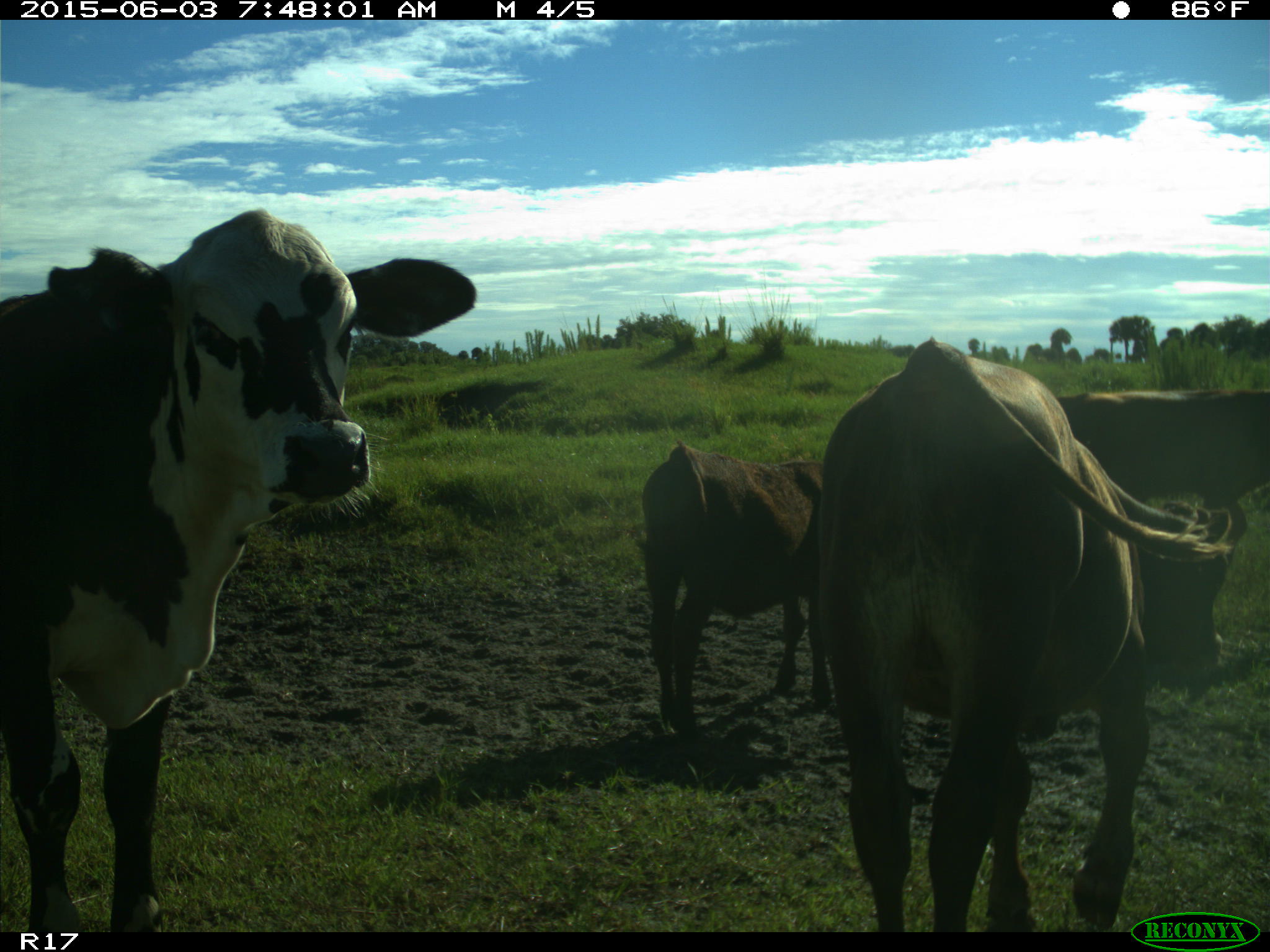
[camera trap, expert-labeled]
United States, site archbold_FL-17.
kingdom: Animalia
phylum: Chordata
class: Mammalia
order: Artiodactyla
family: Bovidae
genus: Bos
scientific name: Bos taurus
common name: domestic cow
Bos taurus (domestic cow).